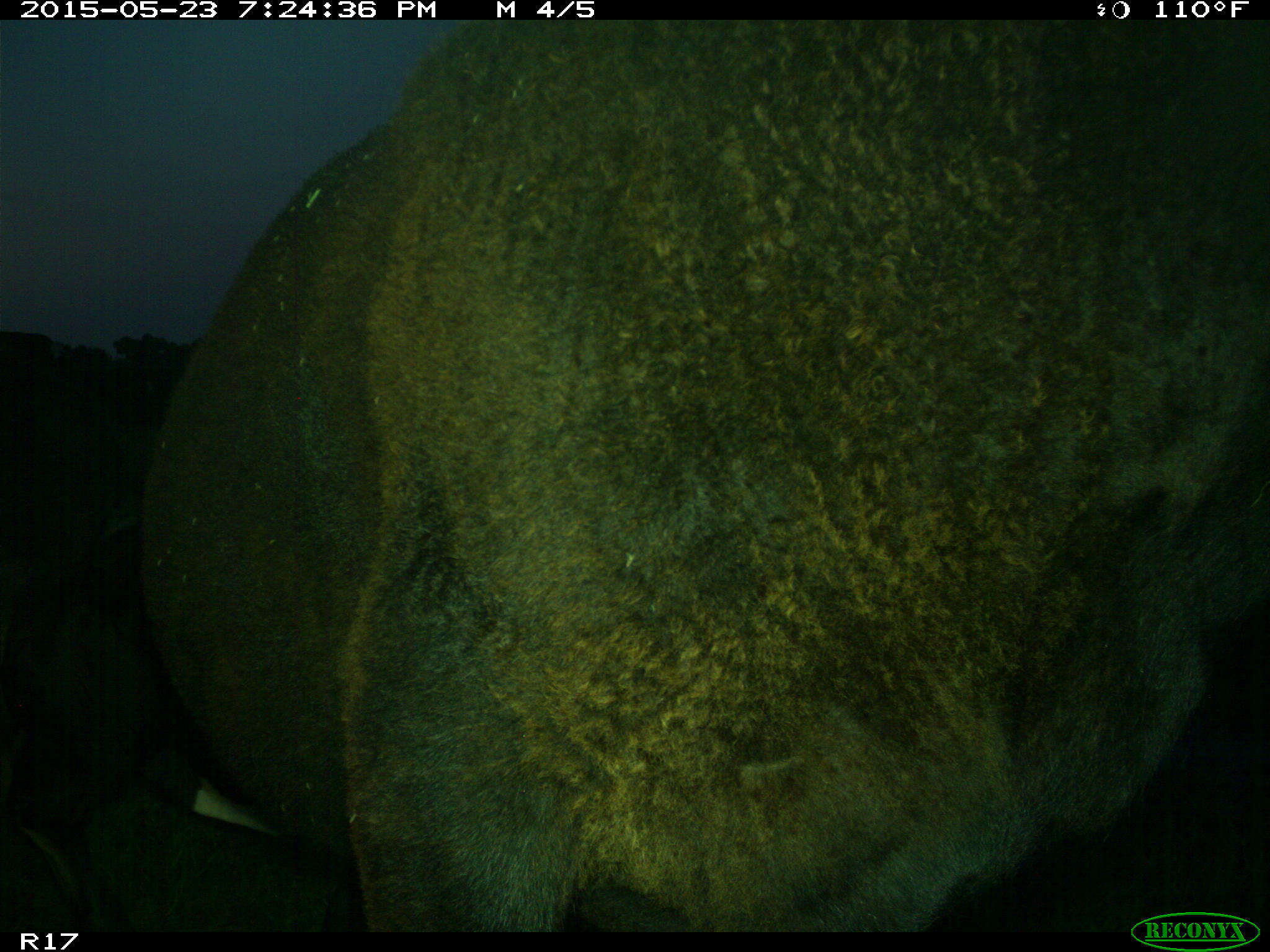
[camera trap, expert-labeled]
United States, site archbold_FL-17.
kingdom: Animalia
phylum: Chordata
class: Mammalia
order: Artiodactyla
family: Bovidae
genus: Bos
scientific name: Bos taurus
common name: domestic cow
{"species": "Bos taurus (domestic cow)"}